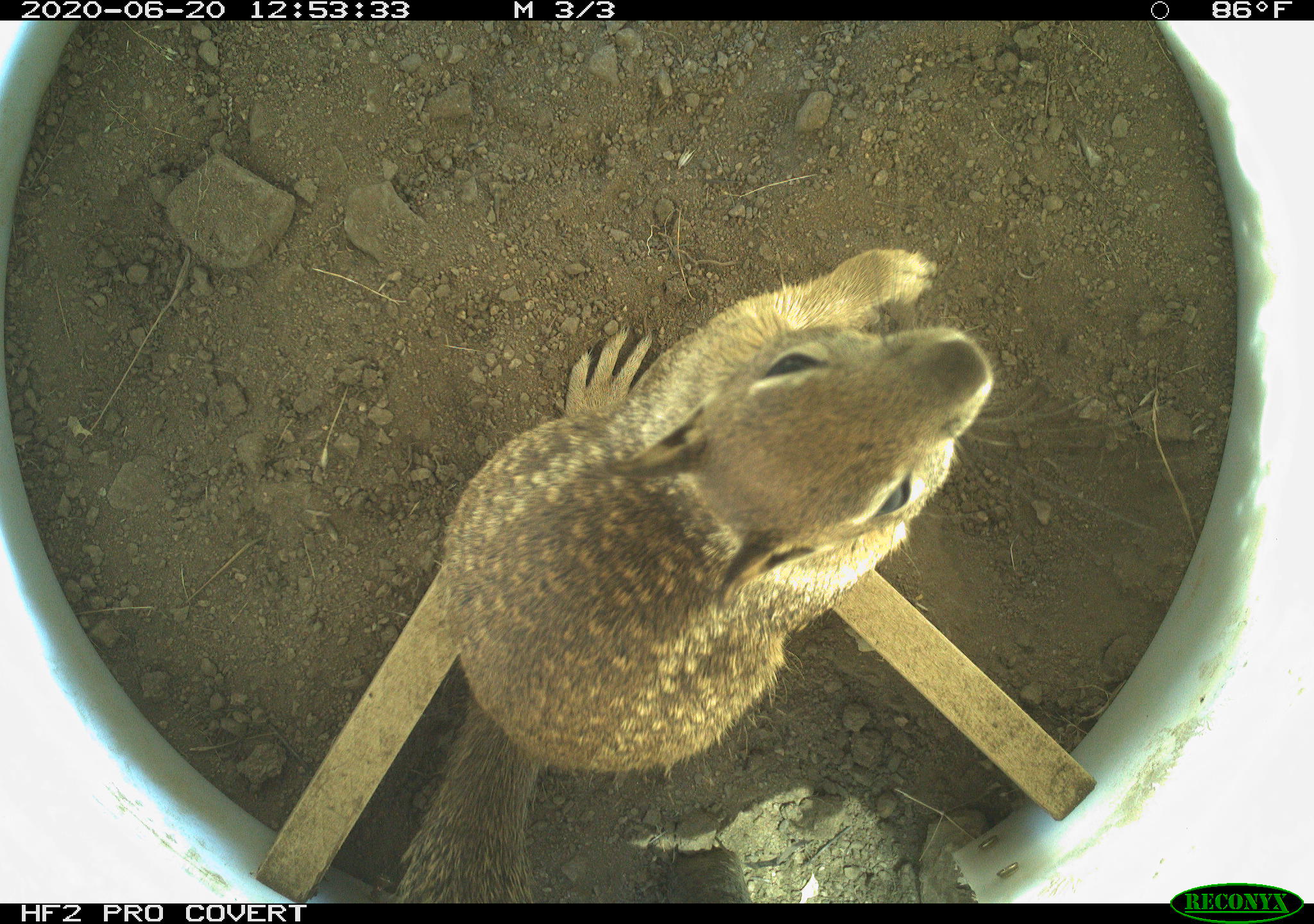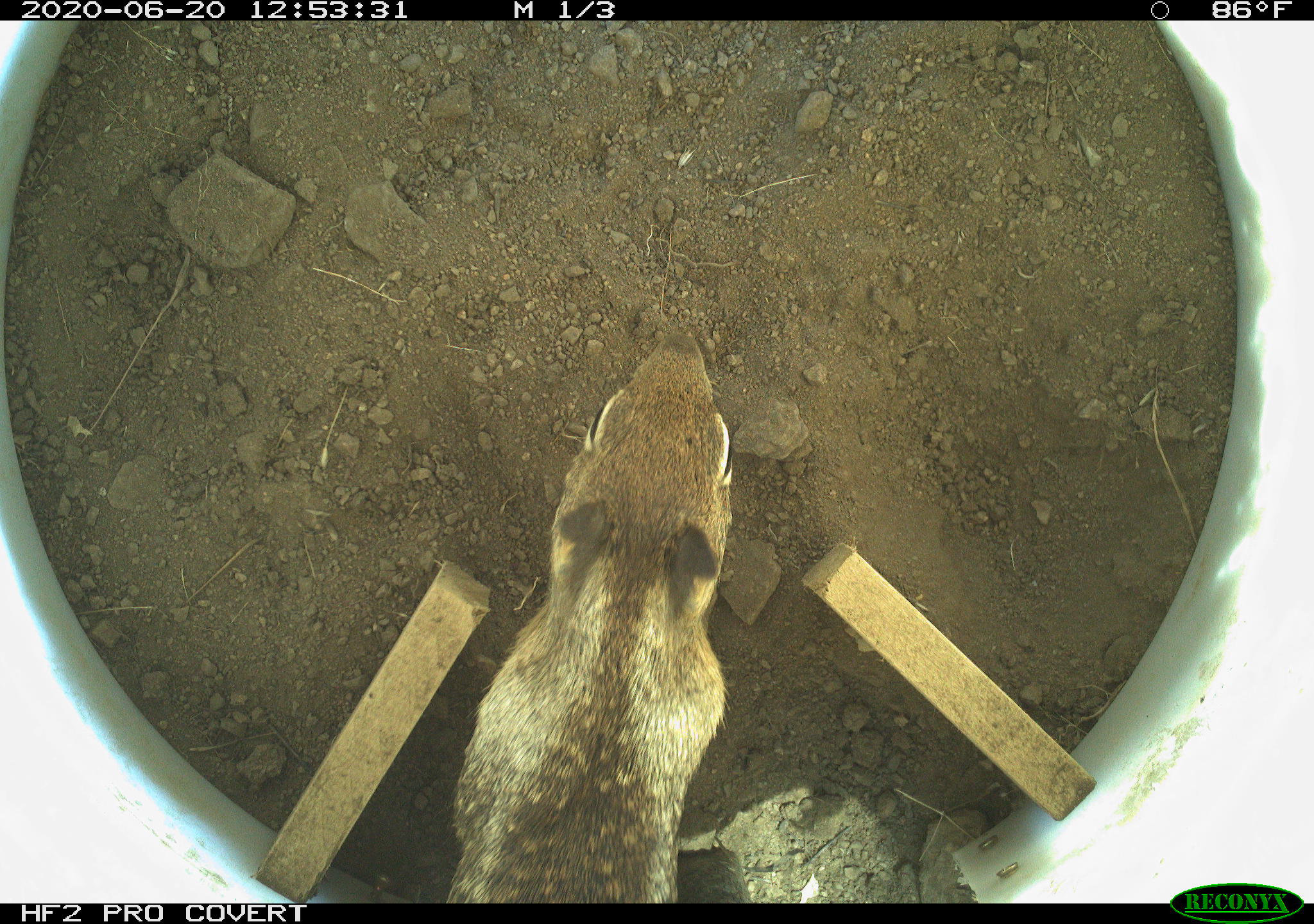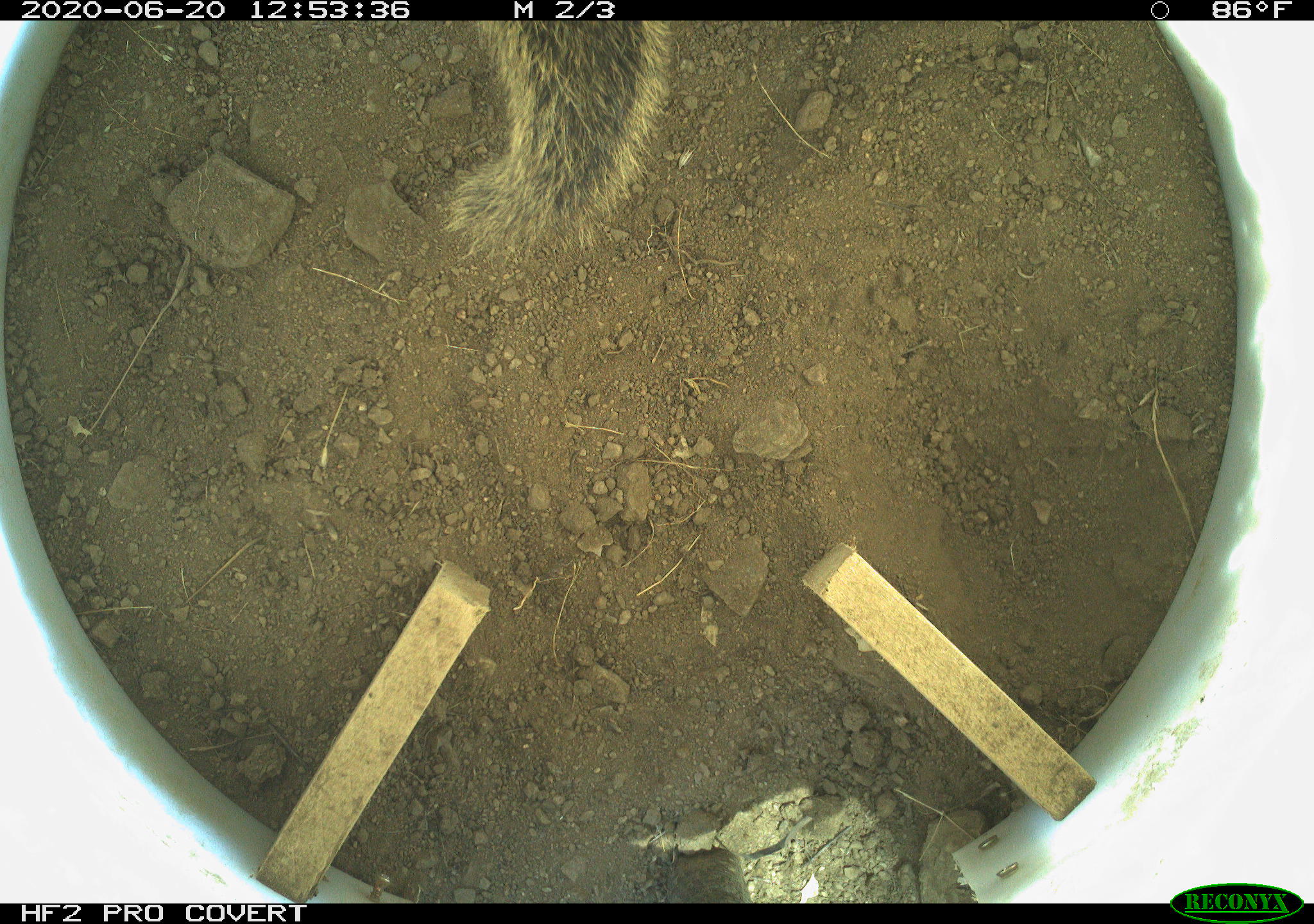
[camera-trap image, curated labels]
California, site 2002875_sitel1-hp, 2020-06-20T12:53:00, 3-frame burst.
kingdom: Animalia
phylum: Chordata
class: Mammalia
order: Rodentia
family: Sciuridae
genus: Otospermophilus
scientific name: Otospermophilus beecheyi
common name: california ground squirrel